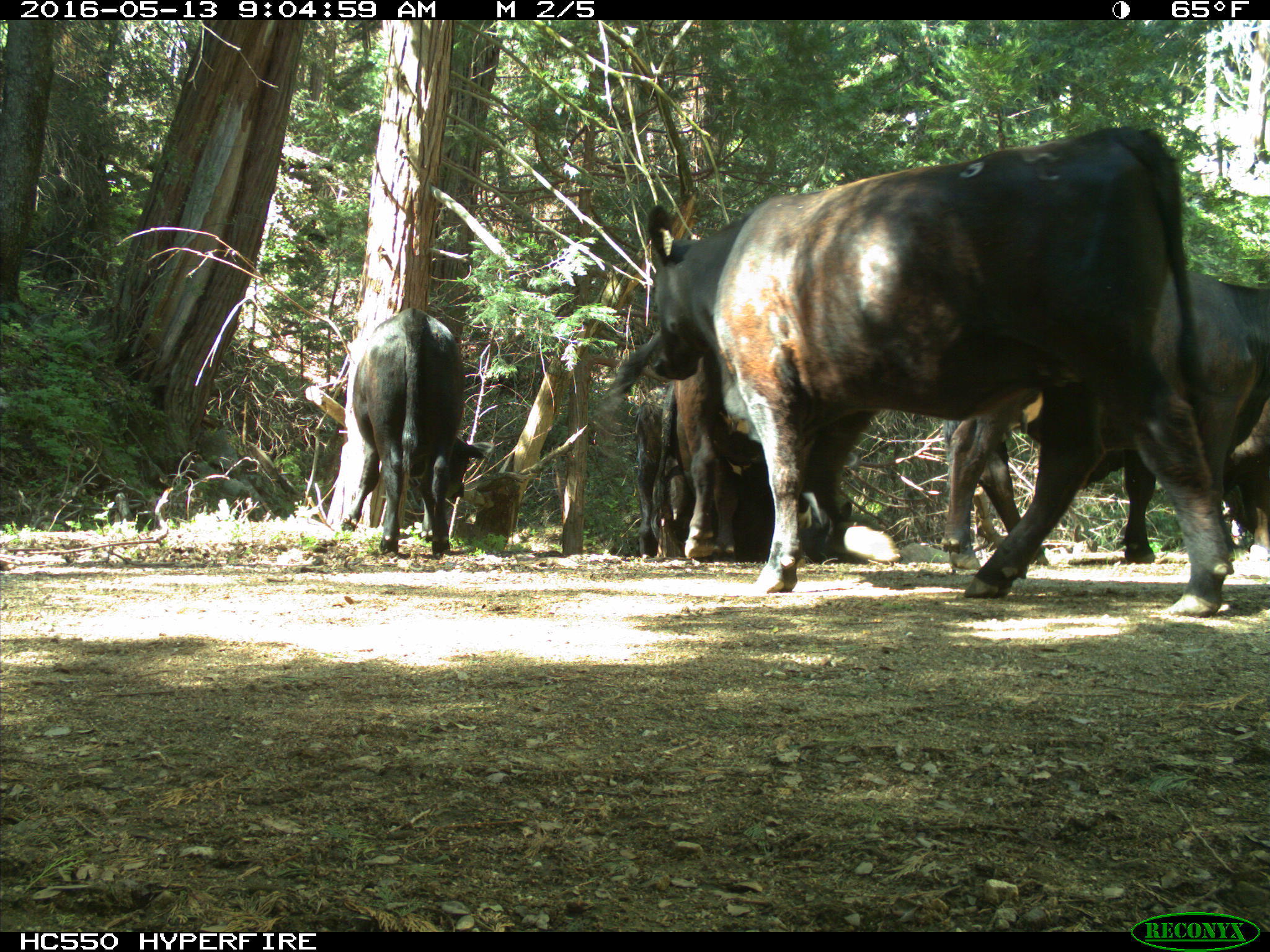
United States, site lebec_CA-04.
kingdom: Animalia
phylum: Chordata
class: Mammalia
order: Artiodactyla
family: Bovidae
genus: Bos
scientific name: Bos taurus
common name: domestic cow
Bos taurus (domestic cow).